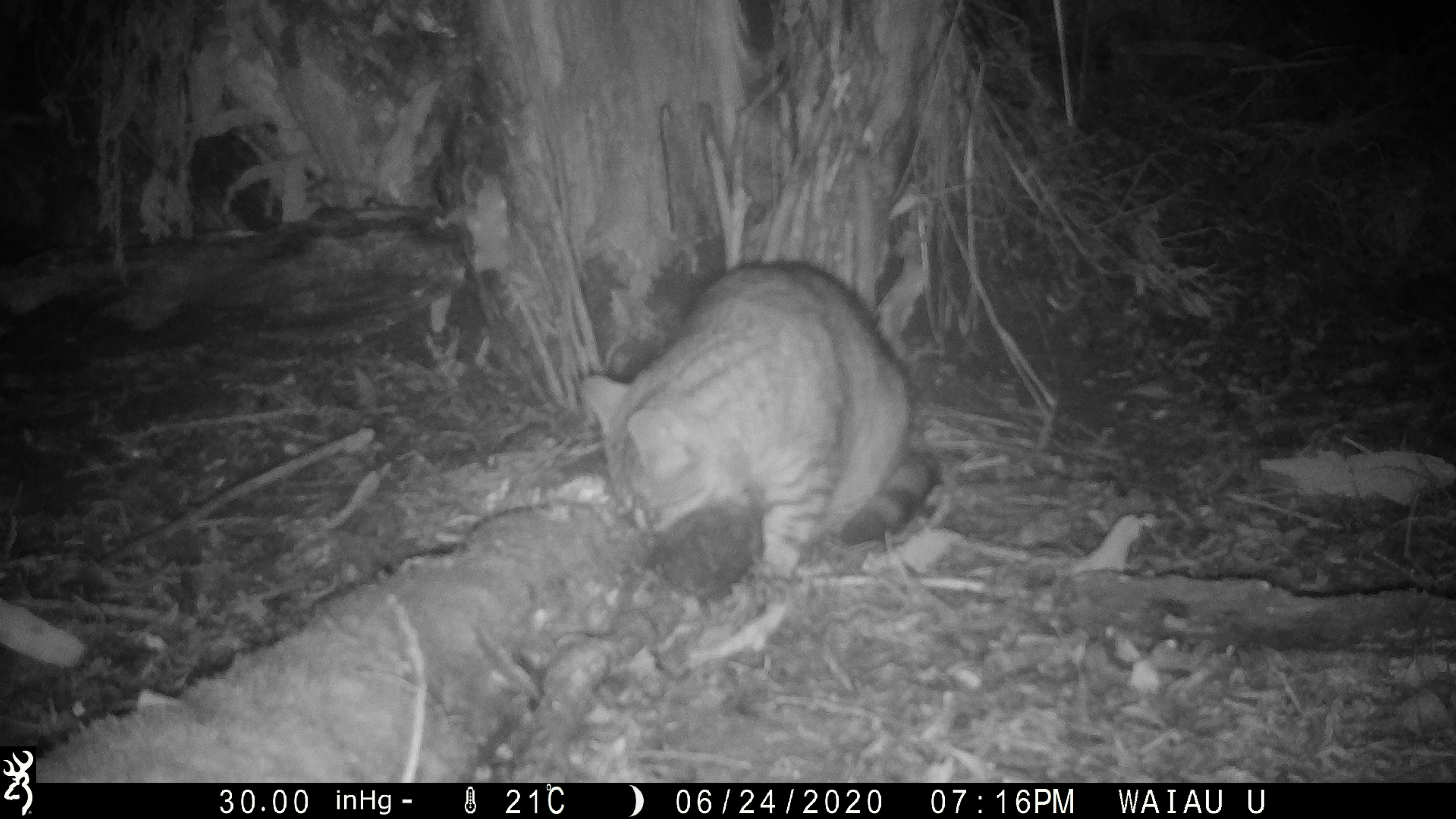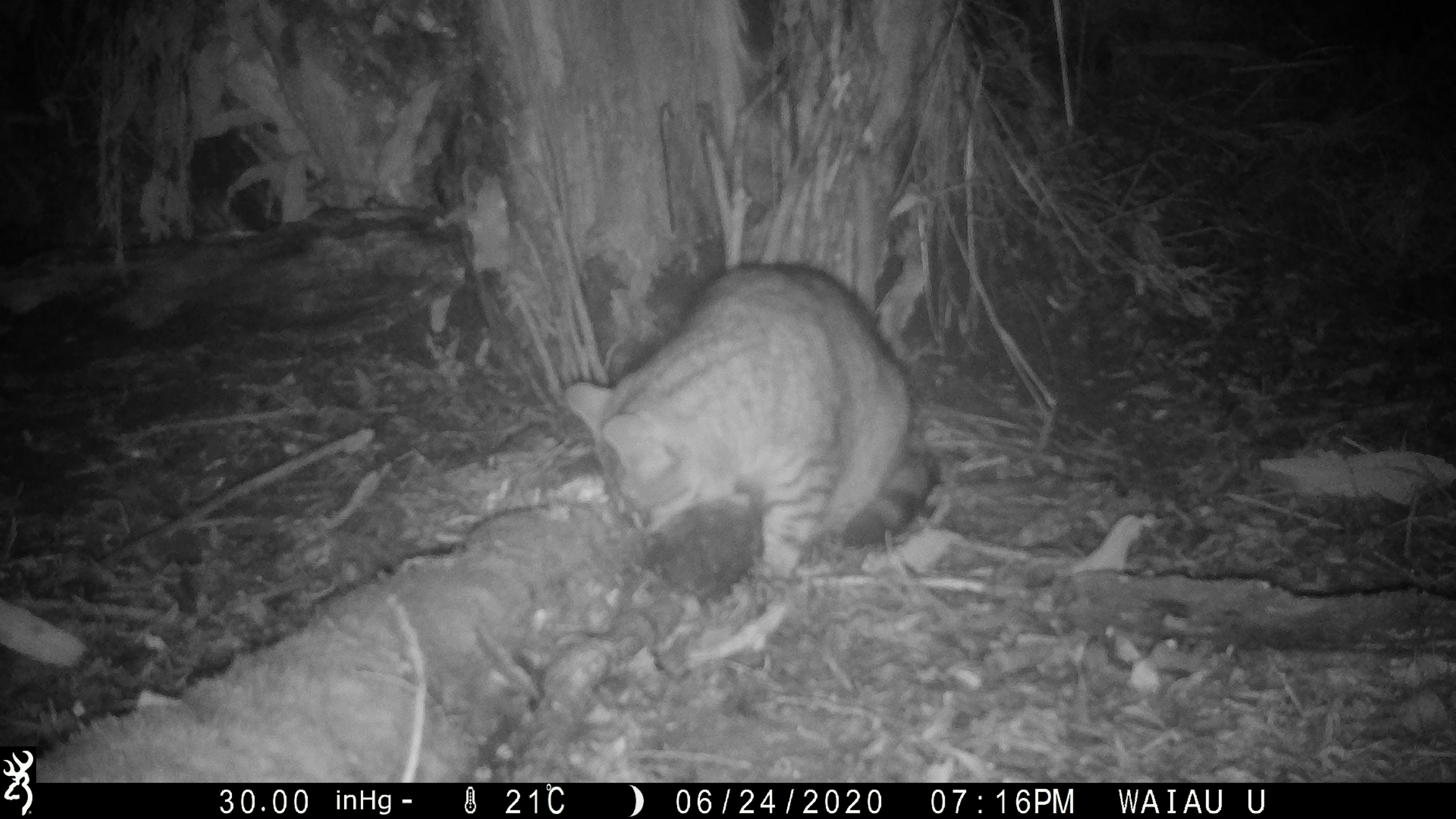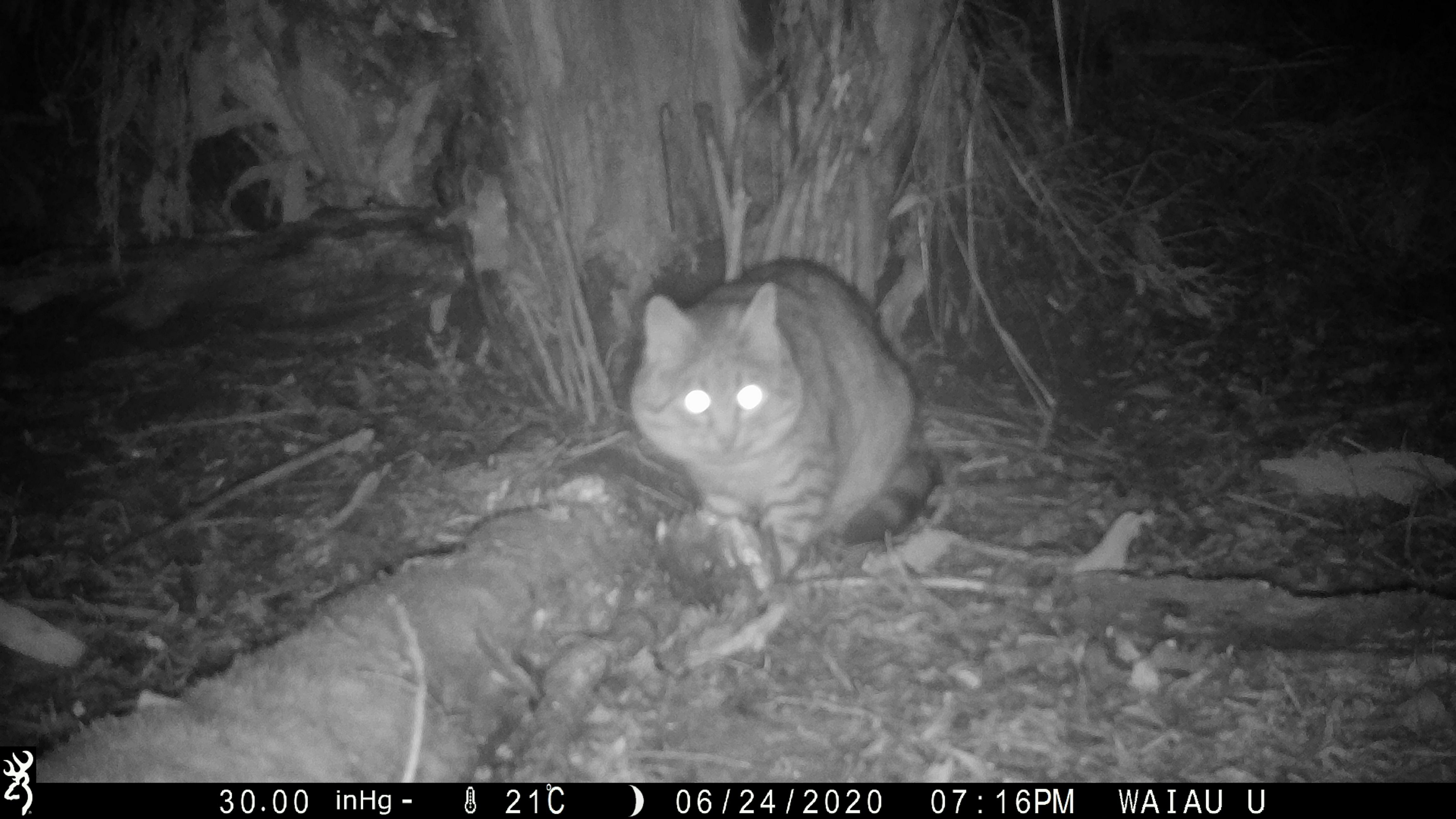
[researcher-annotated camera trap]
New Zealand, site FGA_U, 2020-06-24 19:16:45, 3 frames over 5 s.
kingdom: Animalia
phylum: Chordata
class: Mammalia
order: Carnivora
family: Felidae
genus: Felis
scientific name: Felis catus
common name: domestic cat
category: cat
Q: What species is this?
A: Cat (domestic cat) (Felis catus).